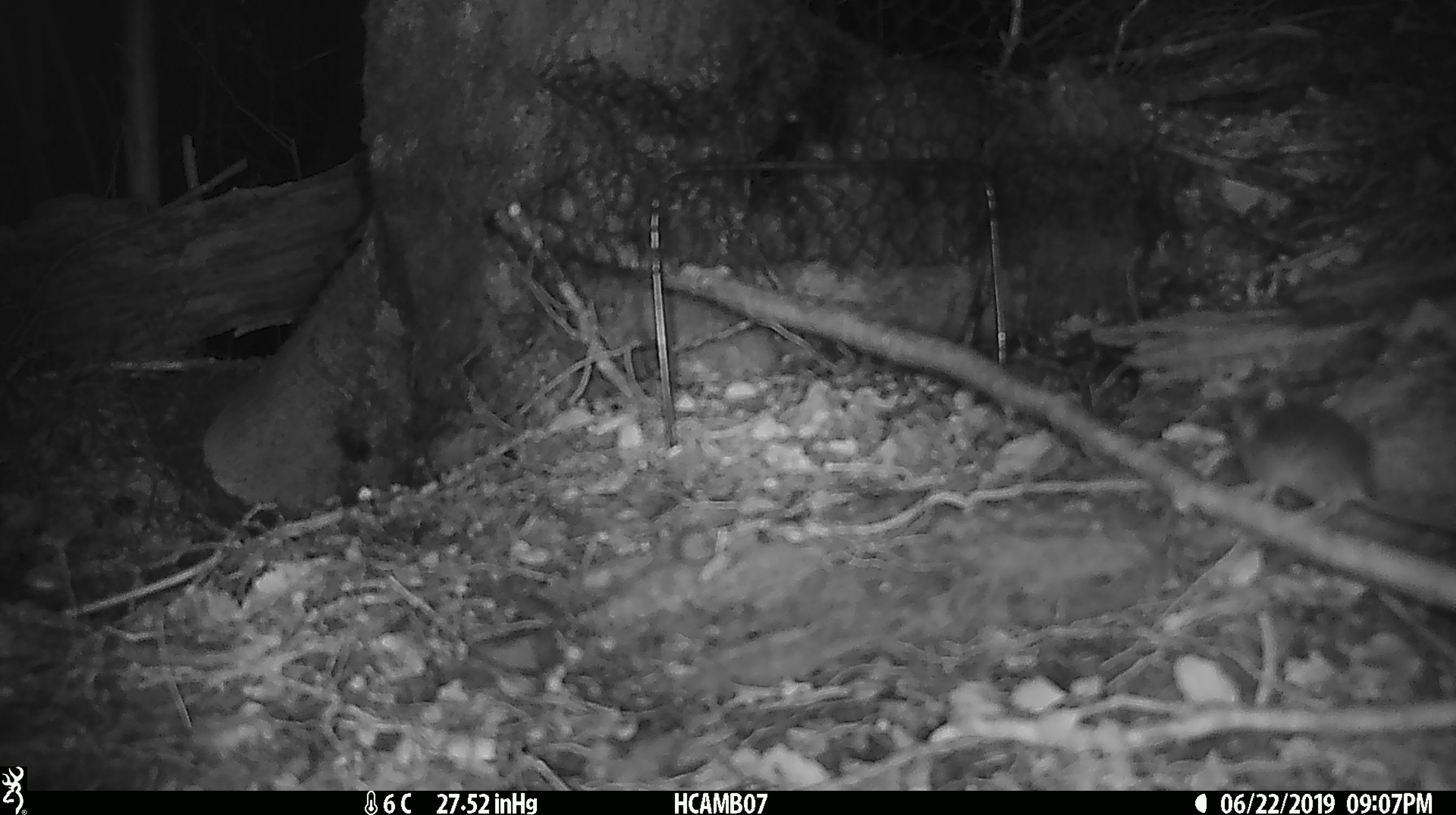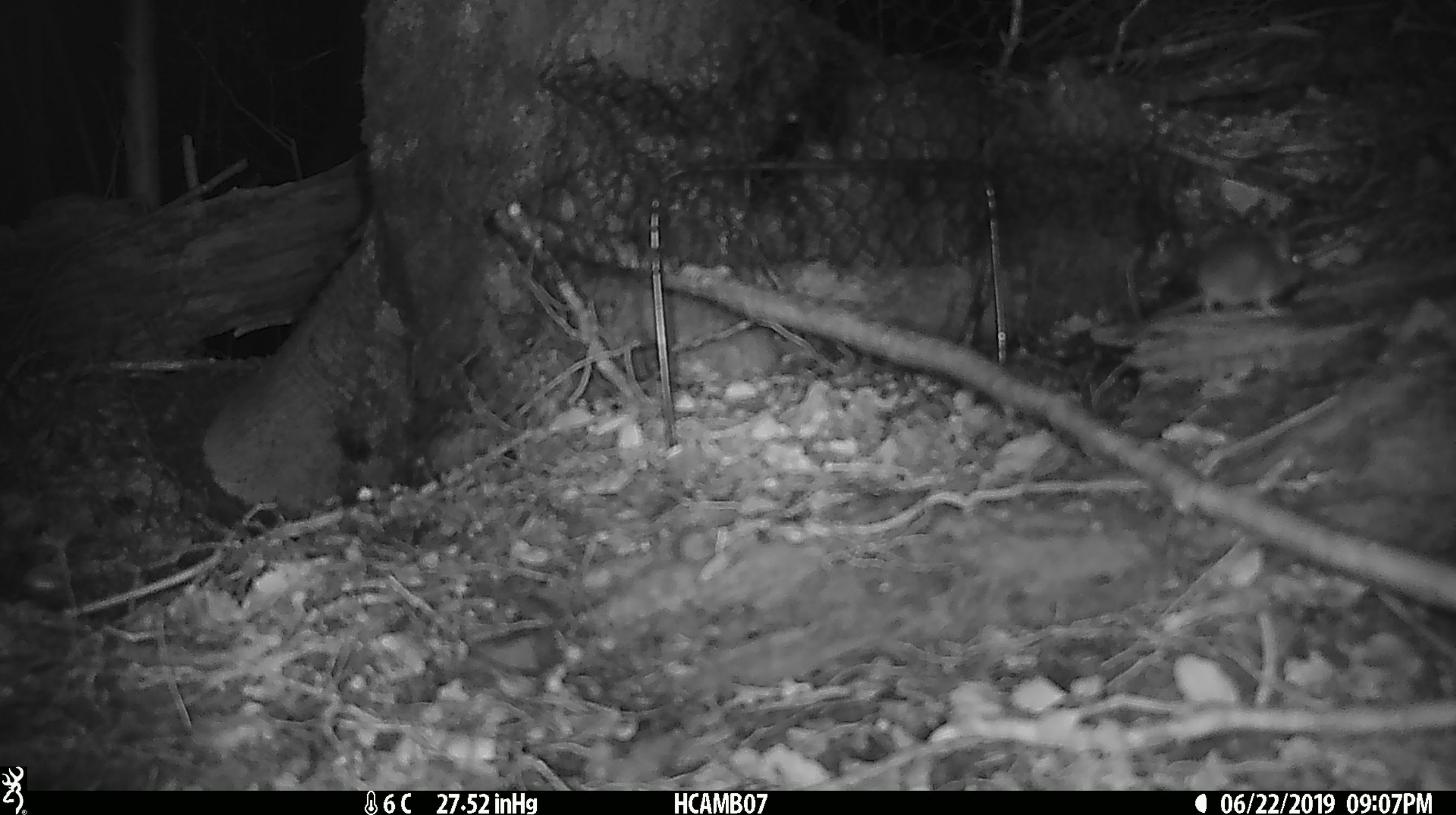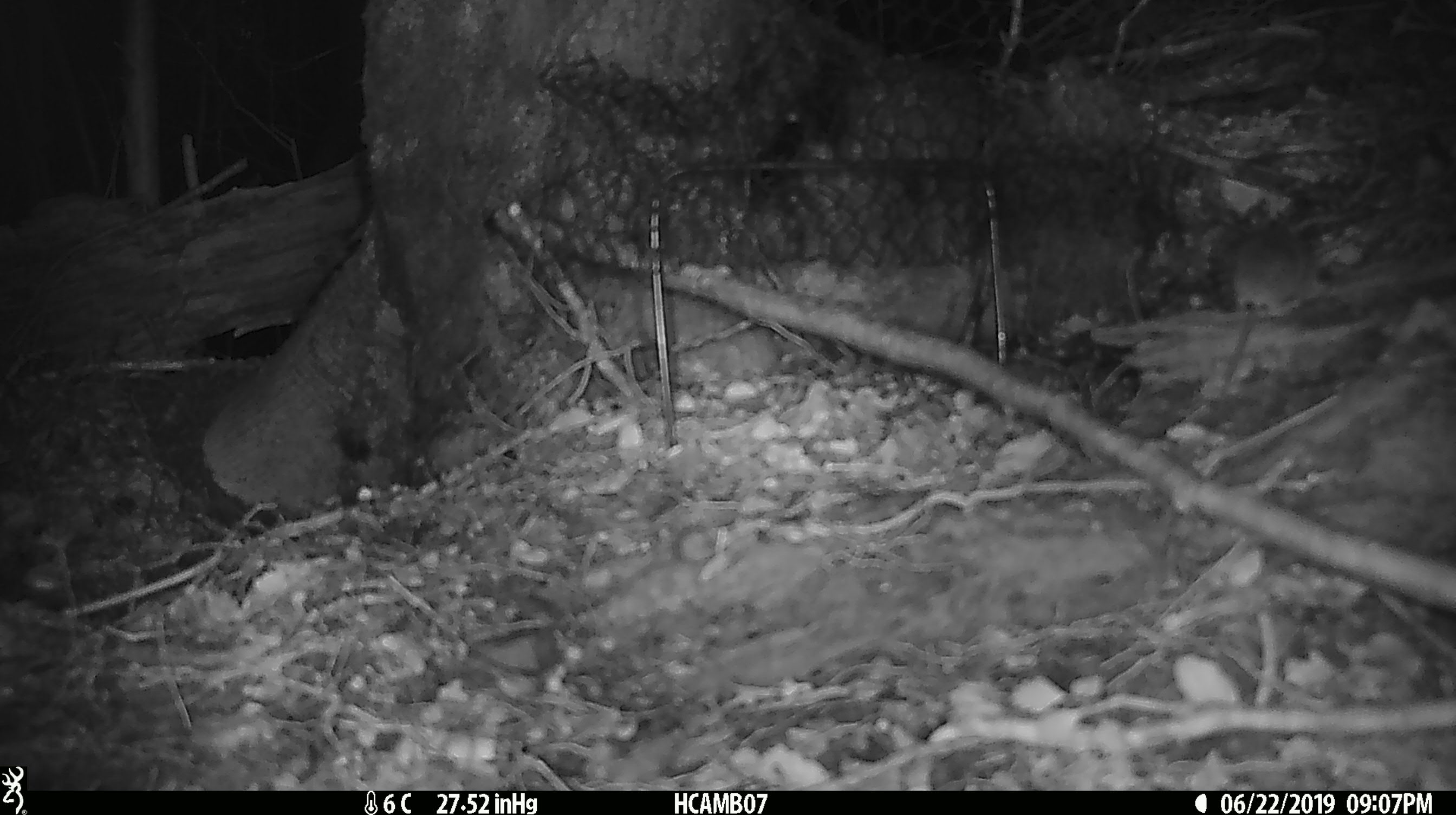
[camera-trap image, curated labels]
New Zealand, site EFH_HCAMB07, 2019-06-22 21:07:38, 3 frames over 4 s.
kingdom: Animalia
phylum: Chordata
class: Mammalia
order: Rodentia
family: Muridae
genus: Mus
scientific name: Mus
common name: mouse